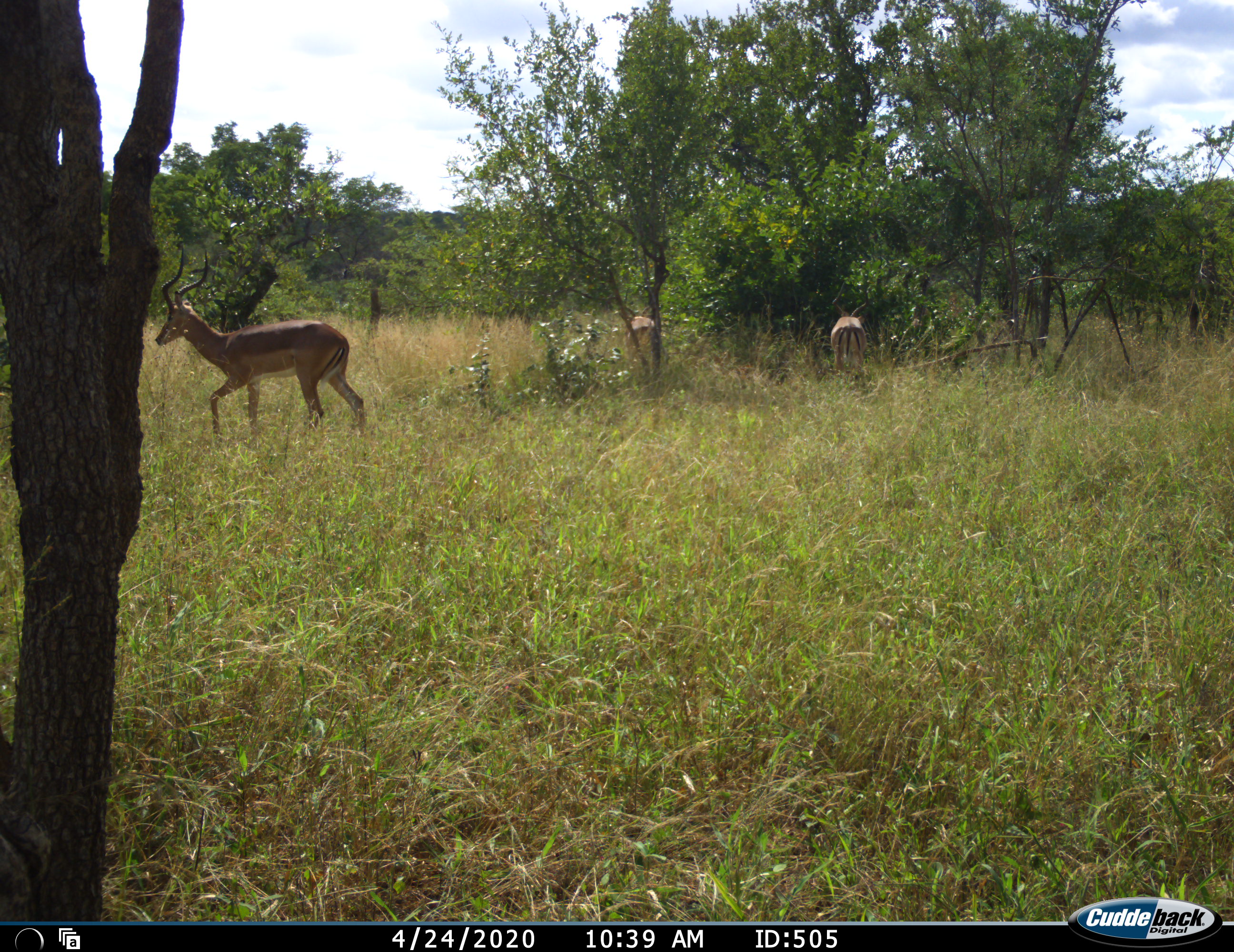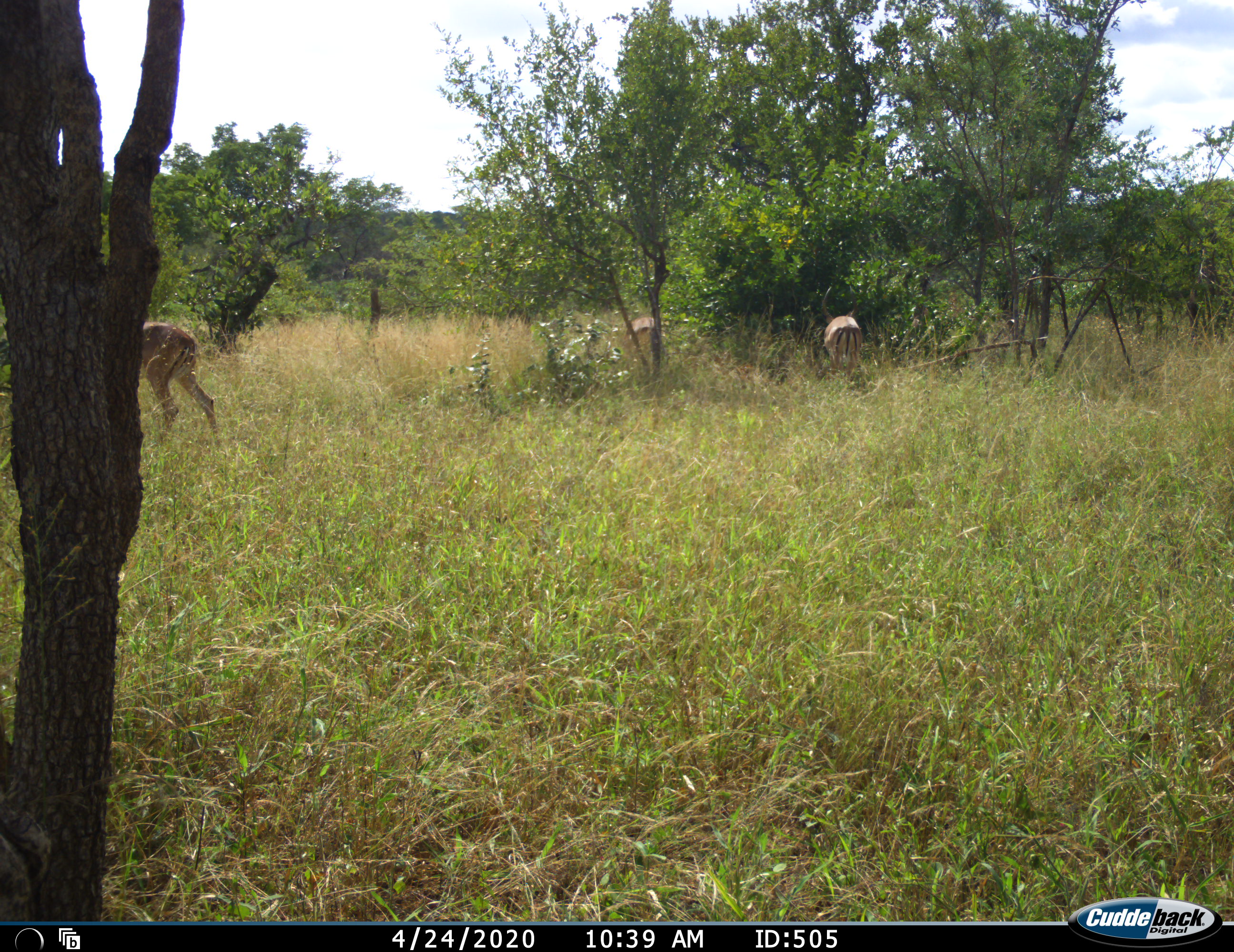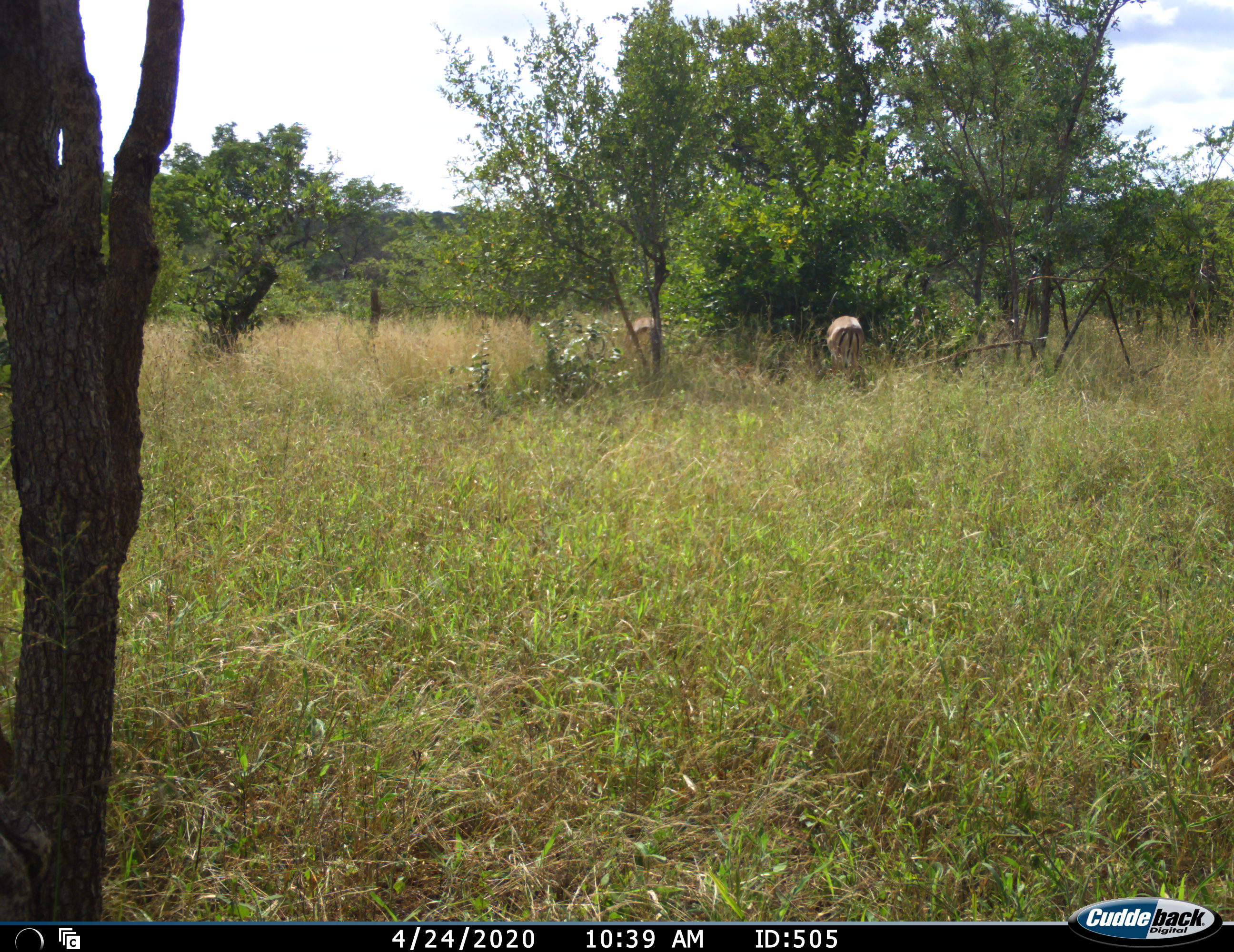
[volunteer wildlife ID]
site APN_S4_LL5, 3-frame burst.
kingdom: Animalia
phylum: Chordata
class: Mammalia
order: Artiodactyla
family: Bovidae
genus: Aepyceros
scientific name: Aepyceros melampus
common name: impala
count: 3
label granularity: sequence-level